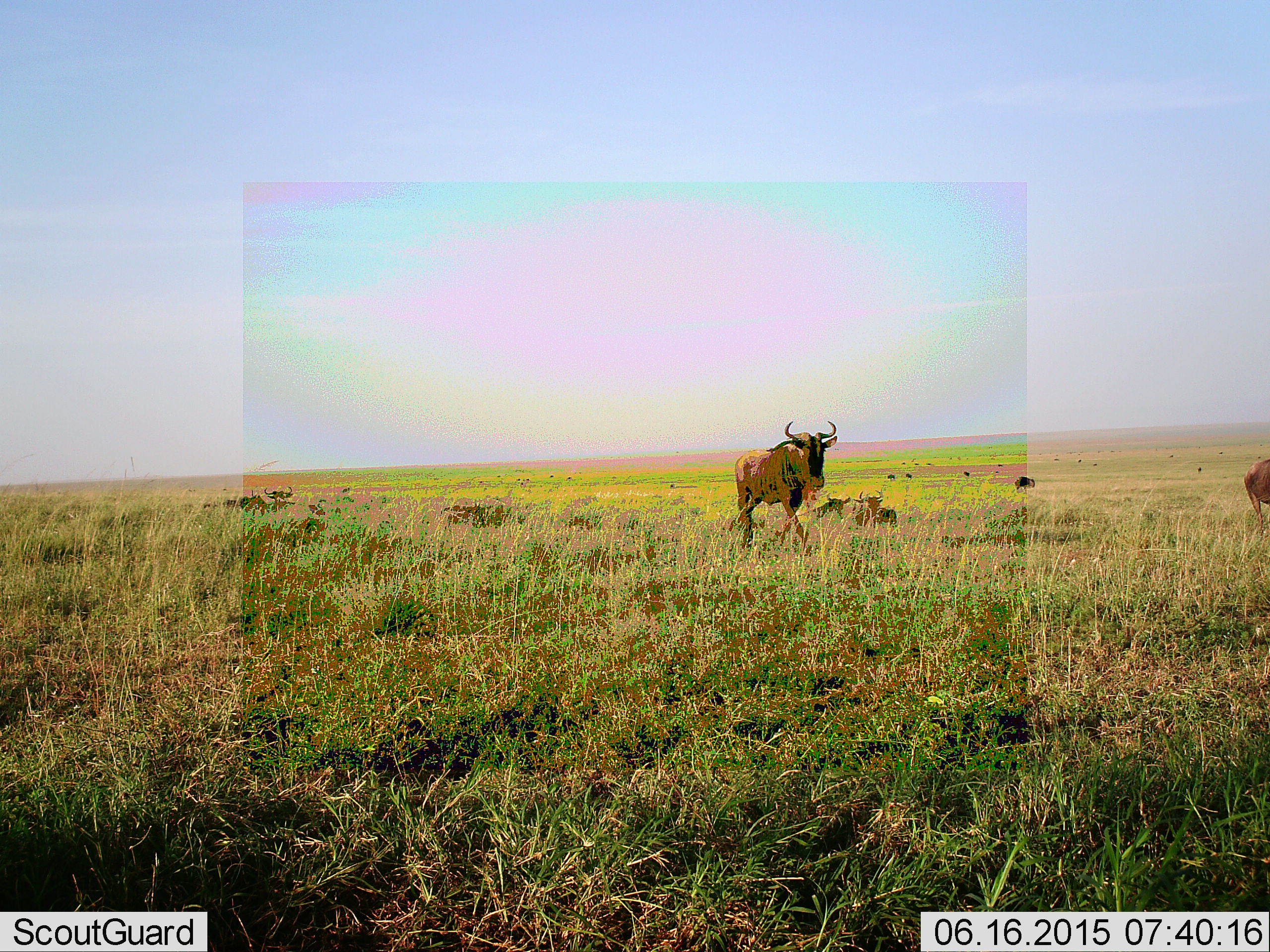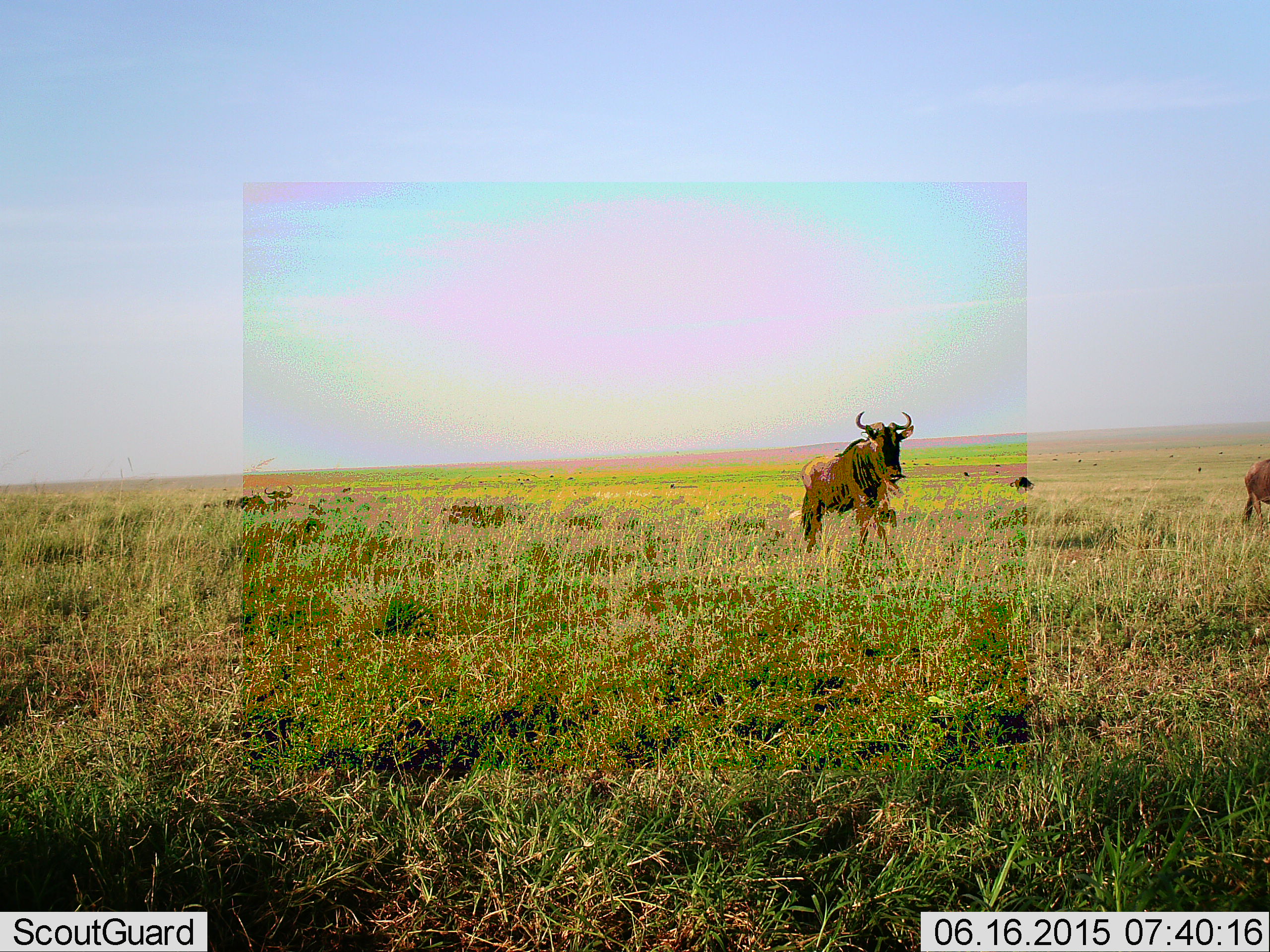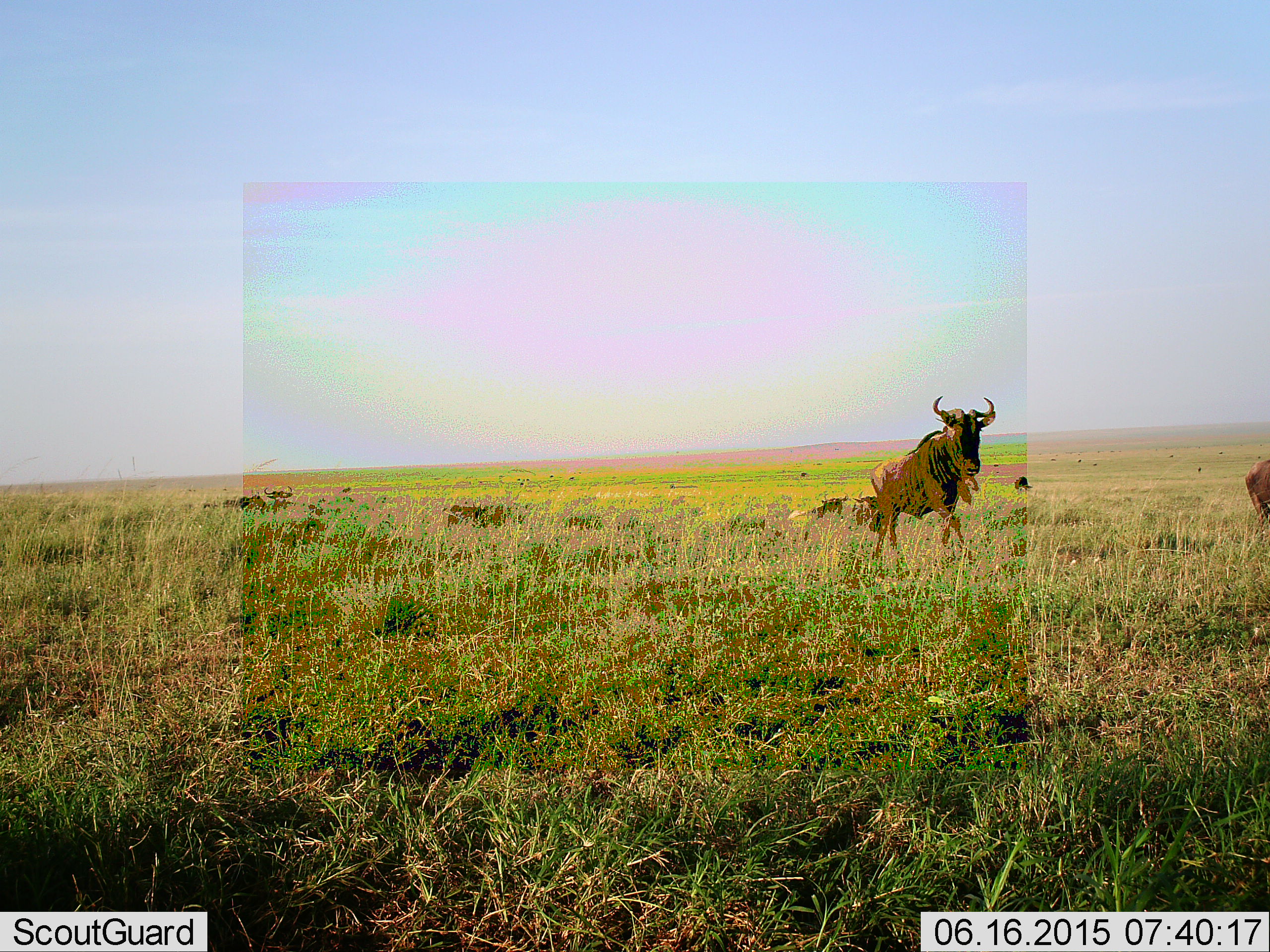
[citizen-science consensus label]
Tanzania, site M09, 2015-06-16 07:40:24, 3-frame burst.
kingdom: Animalia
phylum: Chordata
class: Mammalia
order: Artiodactyla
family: Bovidae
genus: Connochaetes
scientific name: Connochaetes taurinus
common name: blue wildebeest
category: wildebeest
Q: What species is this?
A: Wildebeest (blue wildebeest) (Connochaetes taurinus).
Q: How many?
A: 5.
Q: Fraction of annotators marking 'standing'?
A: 50%.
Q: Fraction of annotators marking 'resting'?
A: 40%.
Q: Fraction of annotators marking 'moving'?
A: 90%.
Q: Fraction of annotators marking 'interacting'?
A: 0%.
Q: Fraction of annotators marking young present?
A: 0%.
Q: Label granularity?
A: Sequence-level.